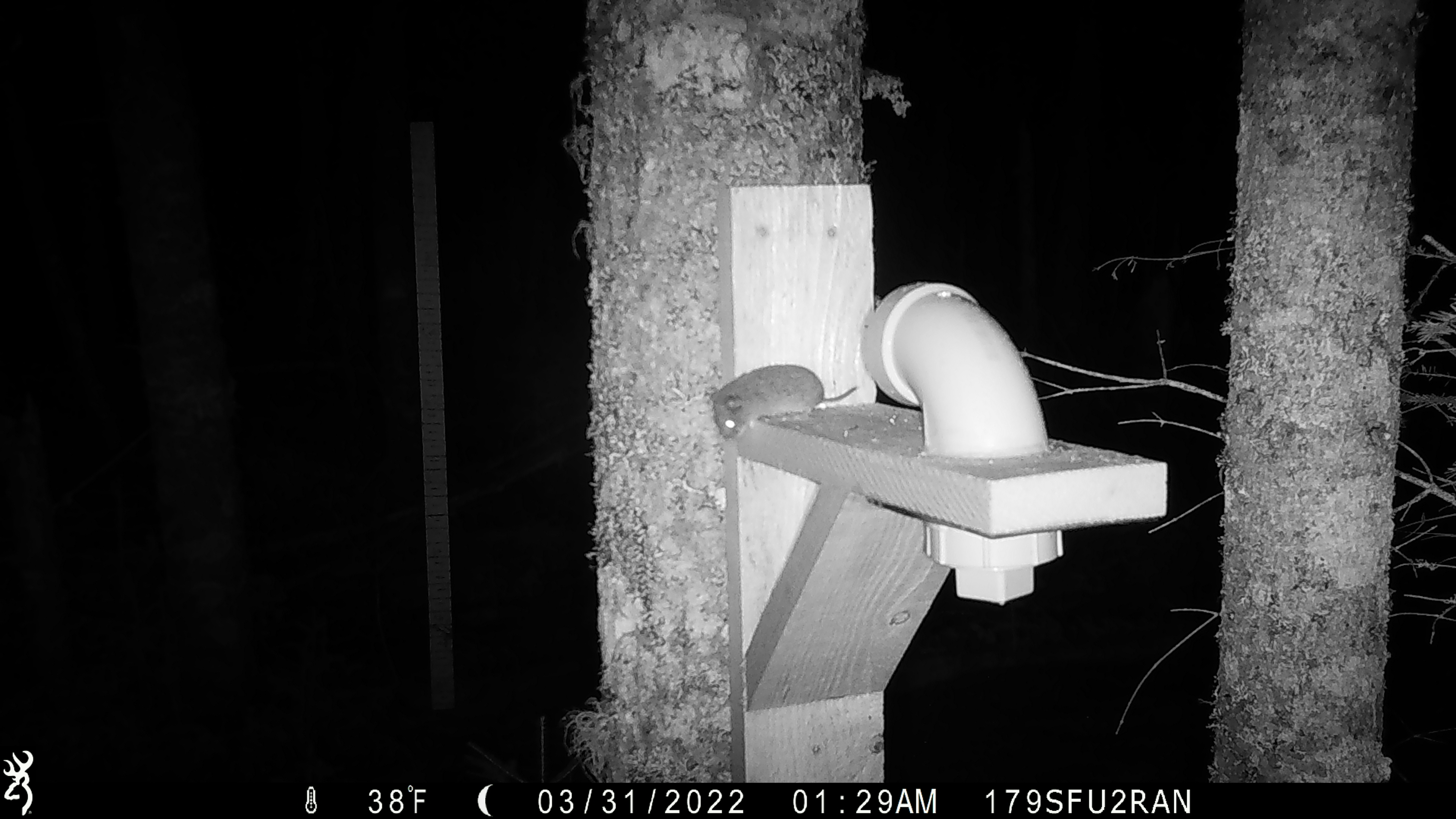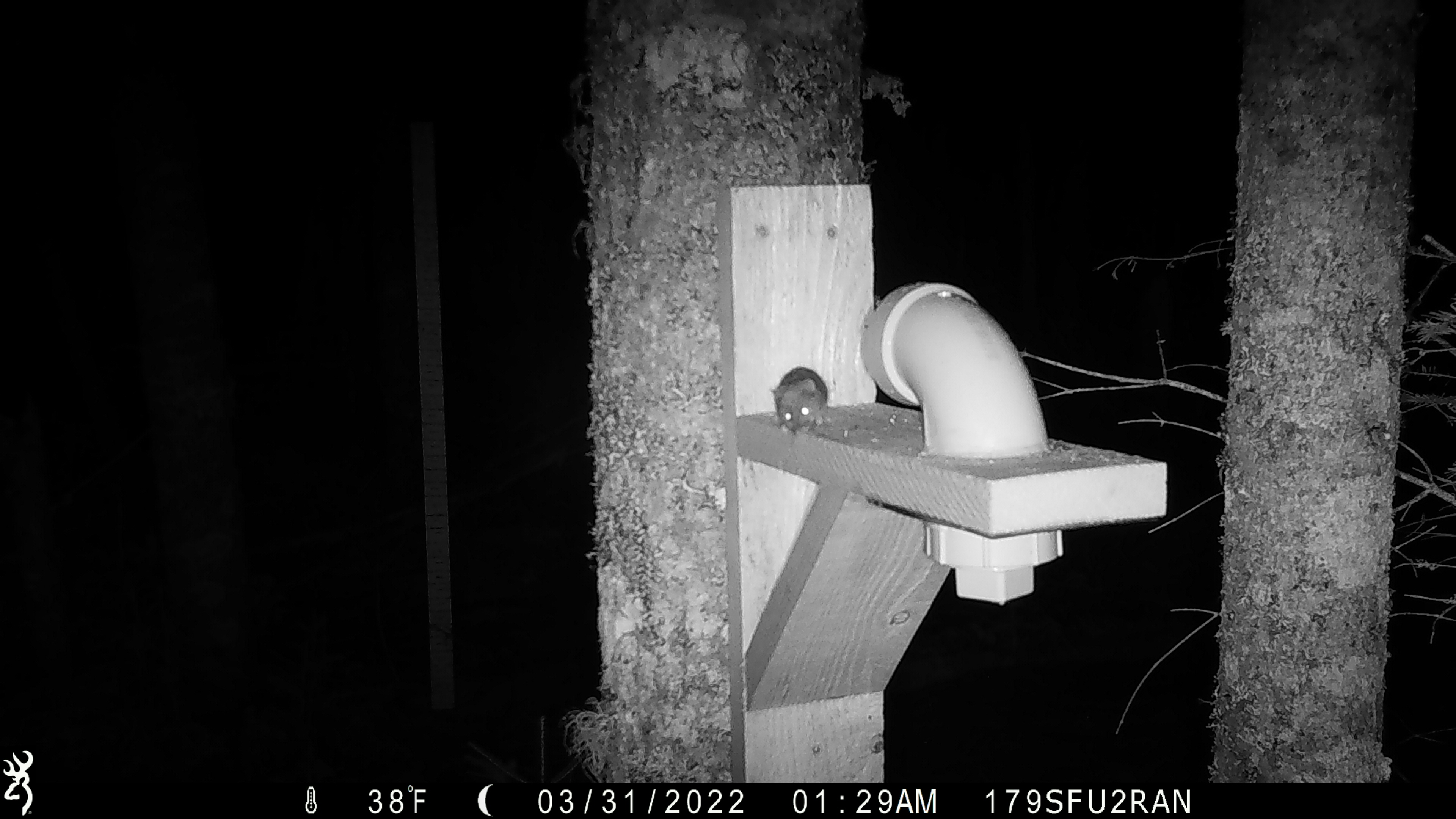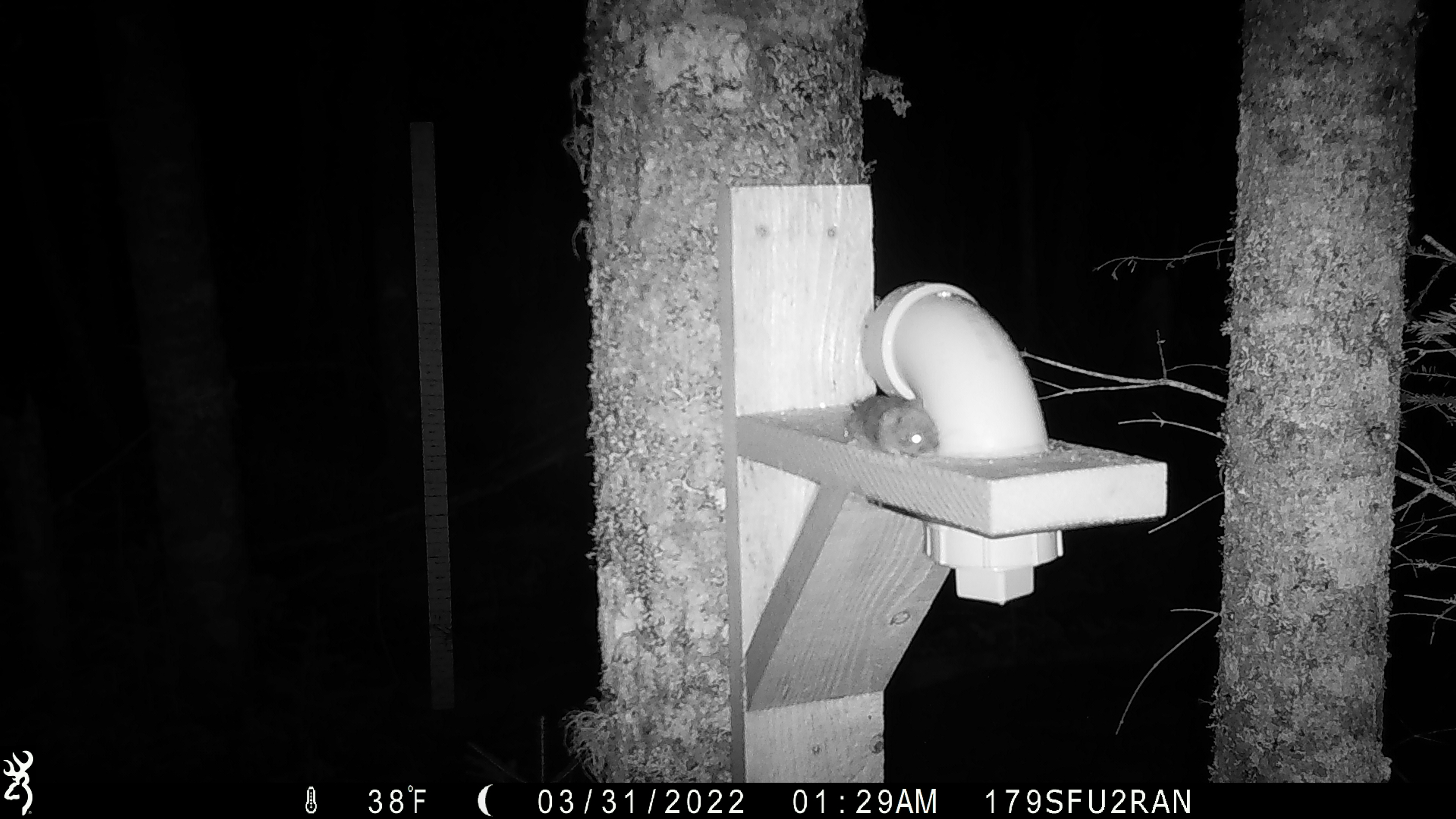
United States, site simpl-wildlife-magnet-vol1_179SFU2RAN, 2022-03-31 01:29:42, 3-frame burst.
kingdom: Animalia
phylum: Chordata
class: Mammalia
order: Rodentia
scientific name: Rodentia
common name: mouse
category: mouse sp.